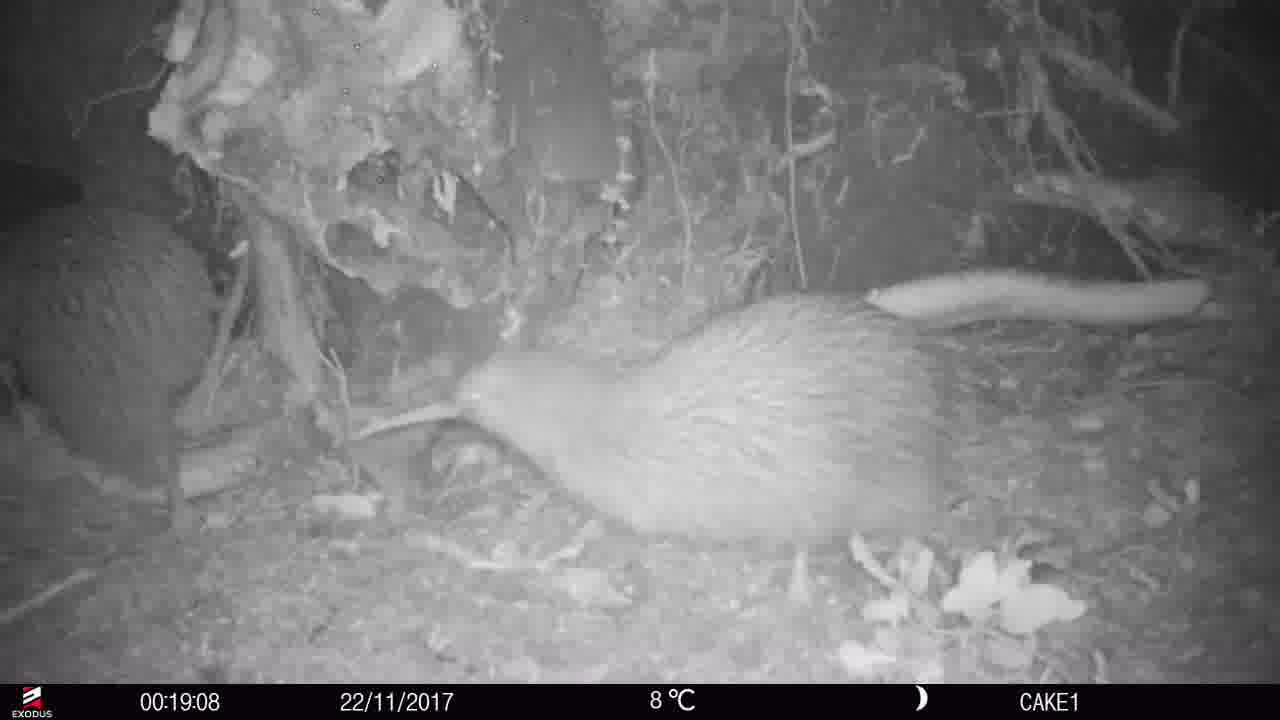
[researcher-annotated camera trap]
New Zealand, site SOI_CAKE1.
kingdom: Animalia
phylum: Chordata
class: Aves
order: Apterygiformes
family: Apterygidae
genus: Apteryx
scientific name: Apteryx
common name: kiwi